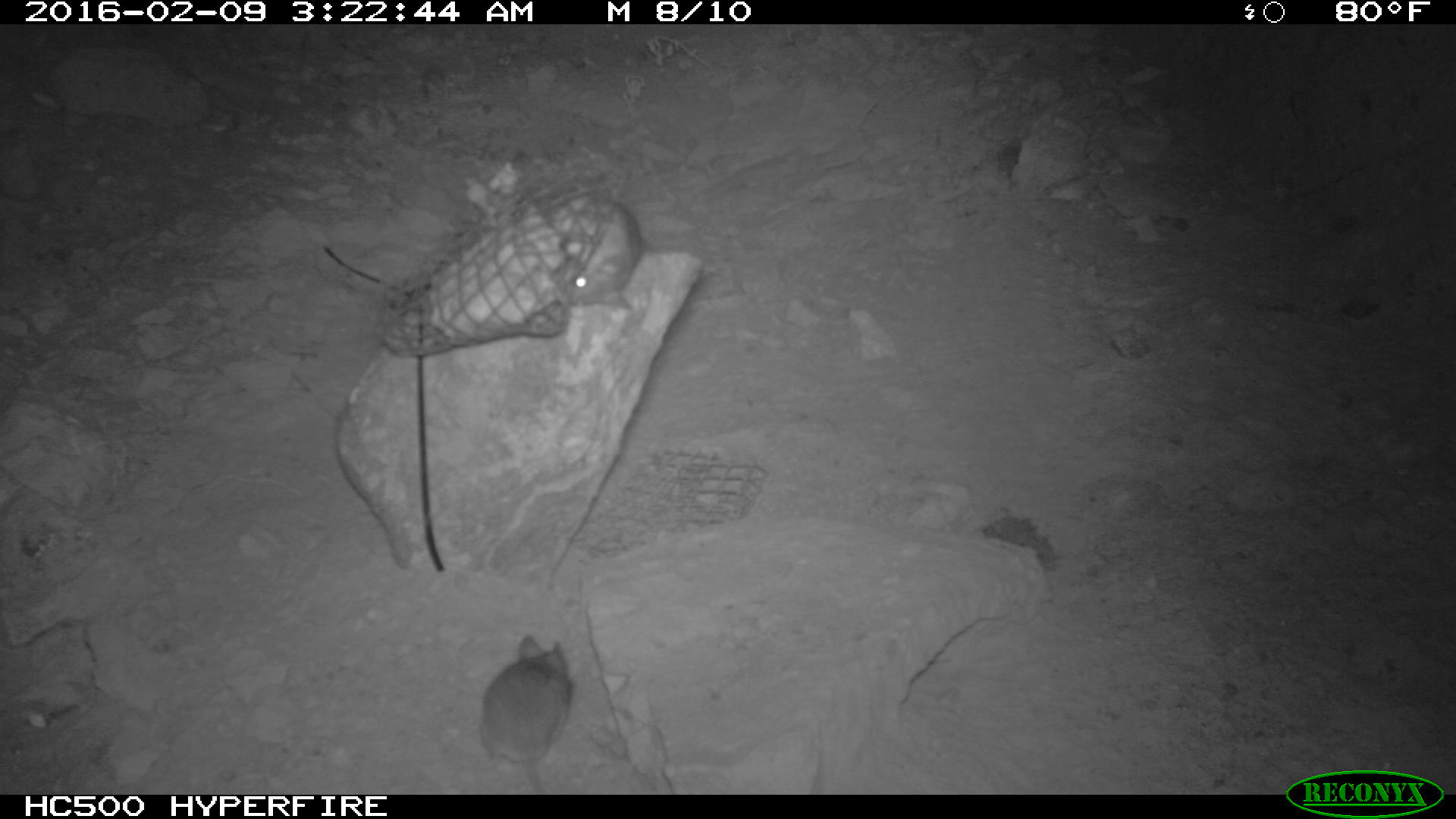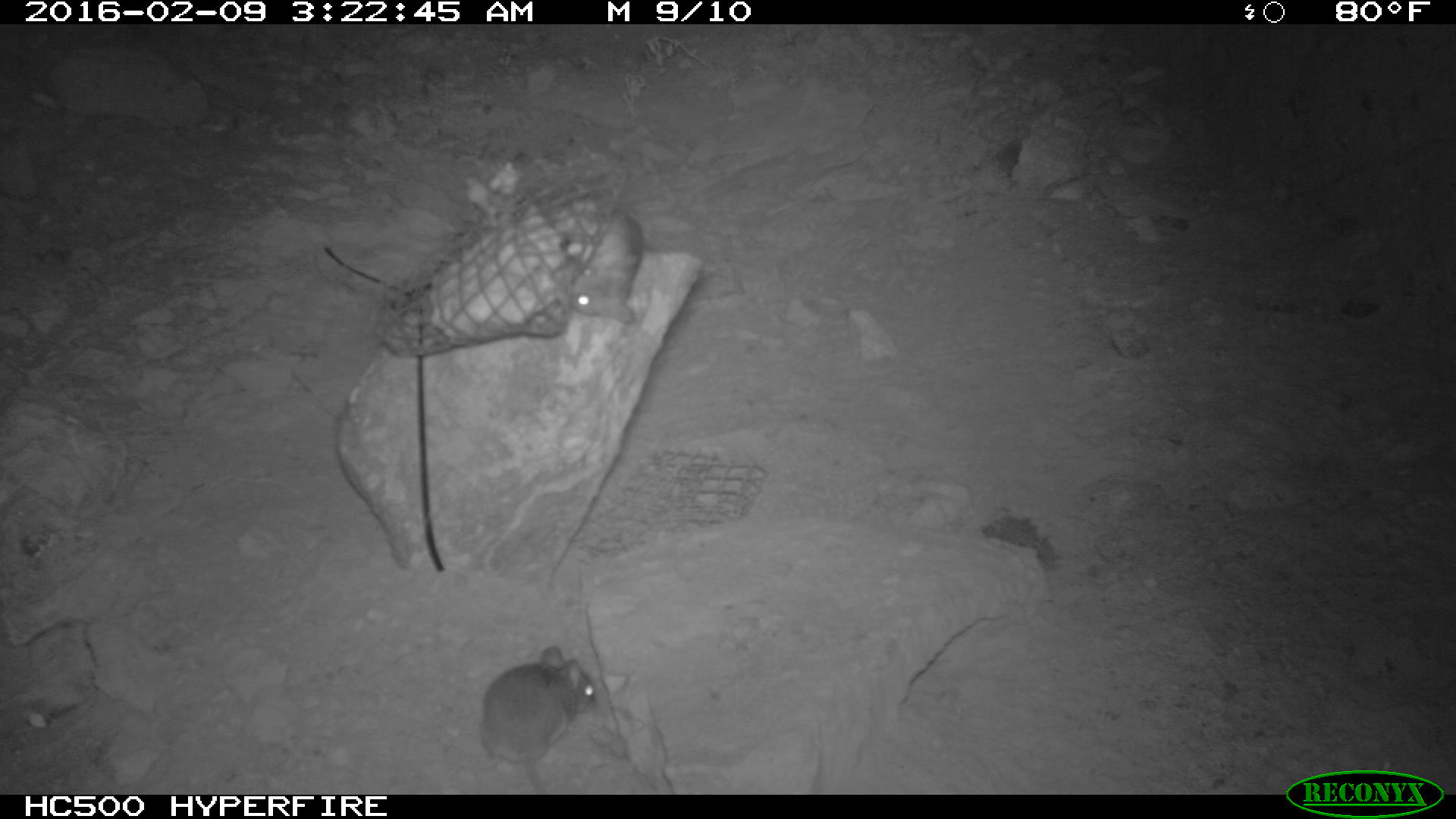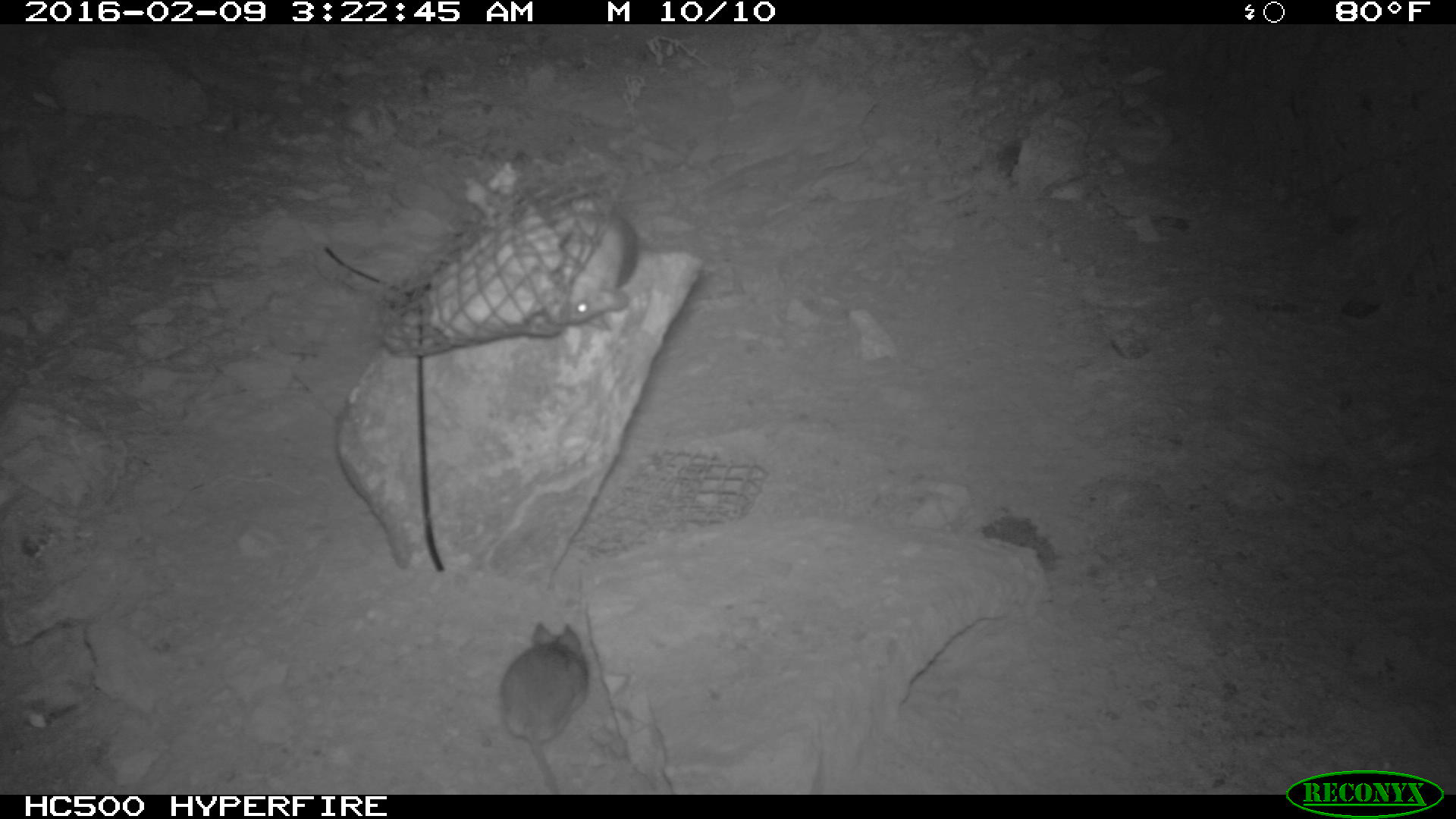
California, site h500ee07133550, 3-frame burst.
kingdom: Animalia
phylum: Chordata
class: Mammalia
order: Rodentia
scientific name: Rodentia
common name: rodent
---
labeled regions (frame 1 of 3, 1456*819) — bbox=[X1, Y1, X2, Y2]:
rodent: bbox=[487, 633, 570, 792]; bbox=[567, 199, 645, 313]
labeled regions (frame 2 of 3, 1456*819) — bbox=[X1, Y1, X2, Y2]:
rodent: bbox=[480, 645, 597, 794]; bbox=[565, 208, 642, 324]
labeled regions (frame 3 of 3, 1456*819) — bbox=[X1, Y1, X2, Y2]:
rodent: bbox=[500, 623, 588, 794]; bbox=[568, 215, 638, 324]